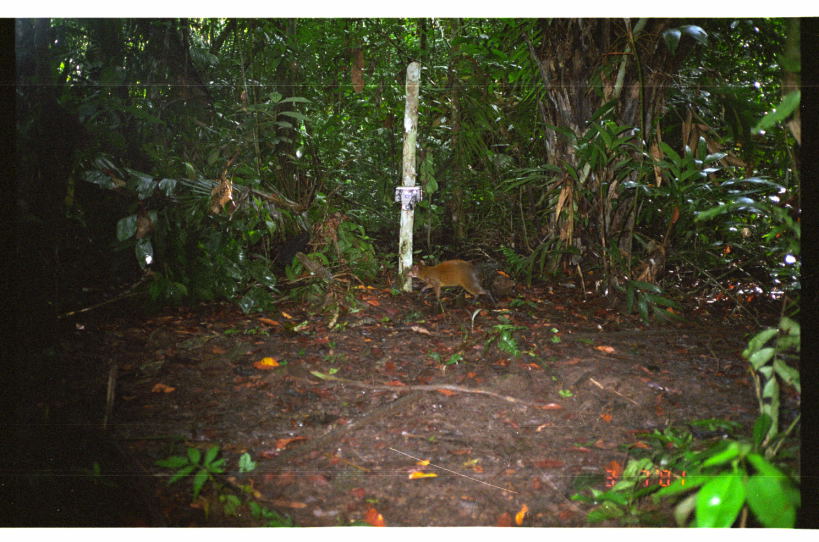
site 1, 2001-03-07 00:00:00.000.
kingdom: Animalia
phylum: Chordata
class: Mammalia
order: Rodentia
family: Dasyproctidae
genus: Dasyprocta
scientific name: Dasyprocta punctata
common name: central american agouti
Dasyprocta punctata (central american agouti).